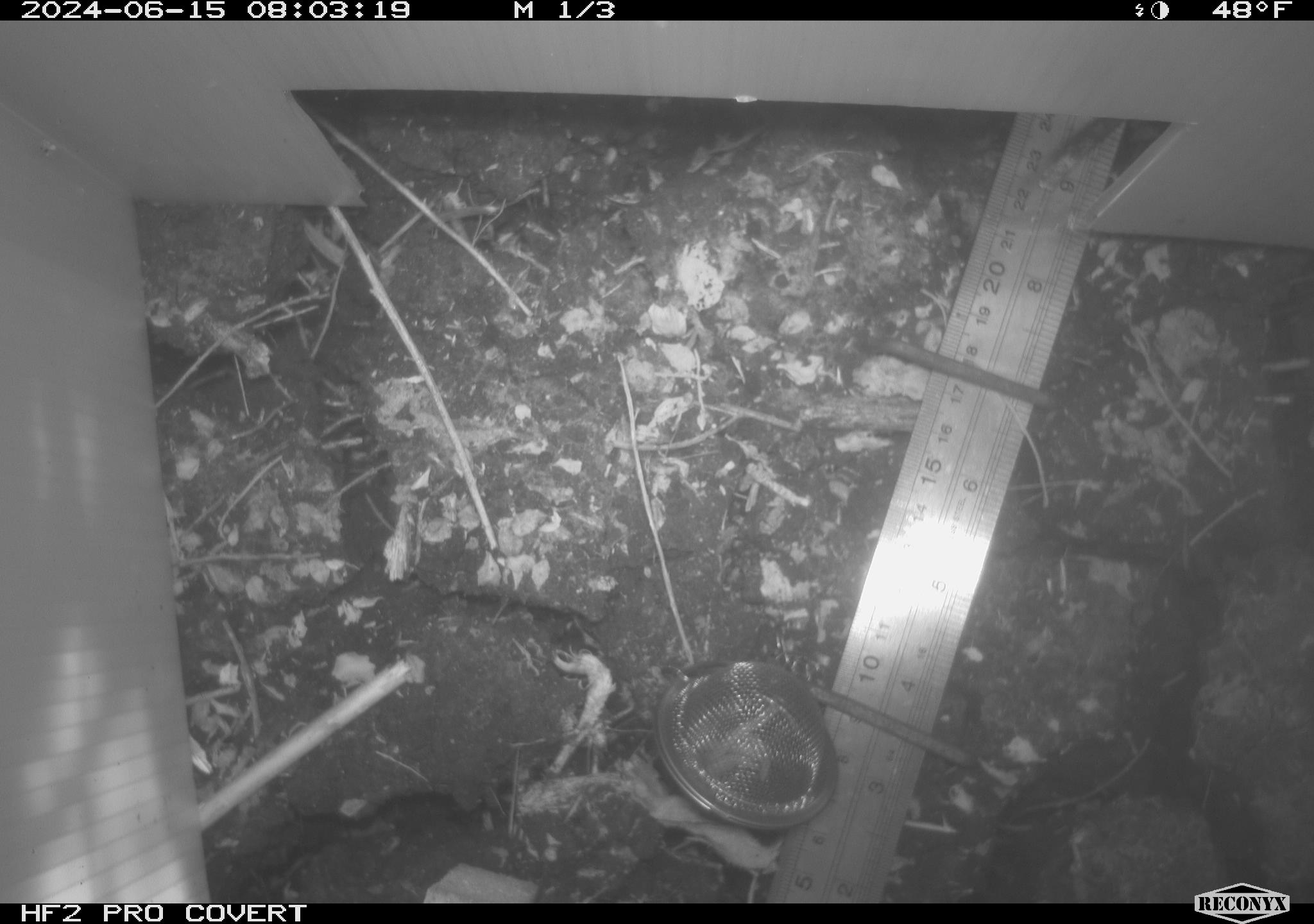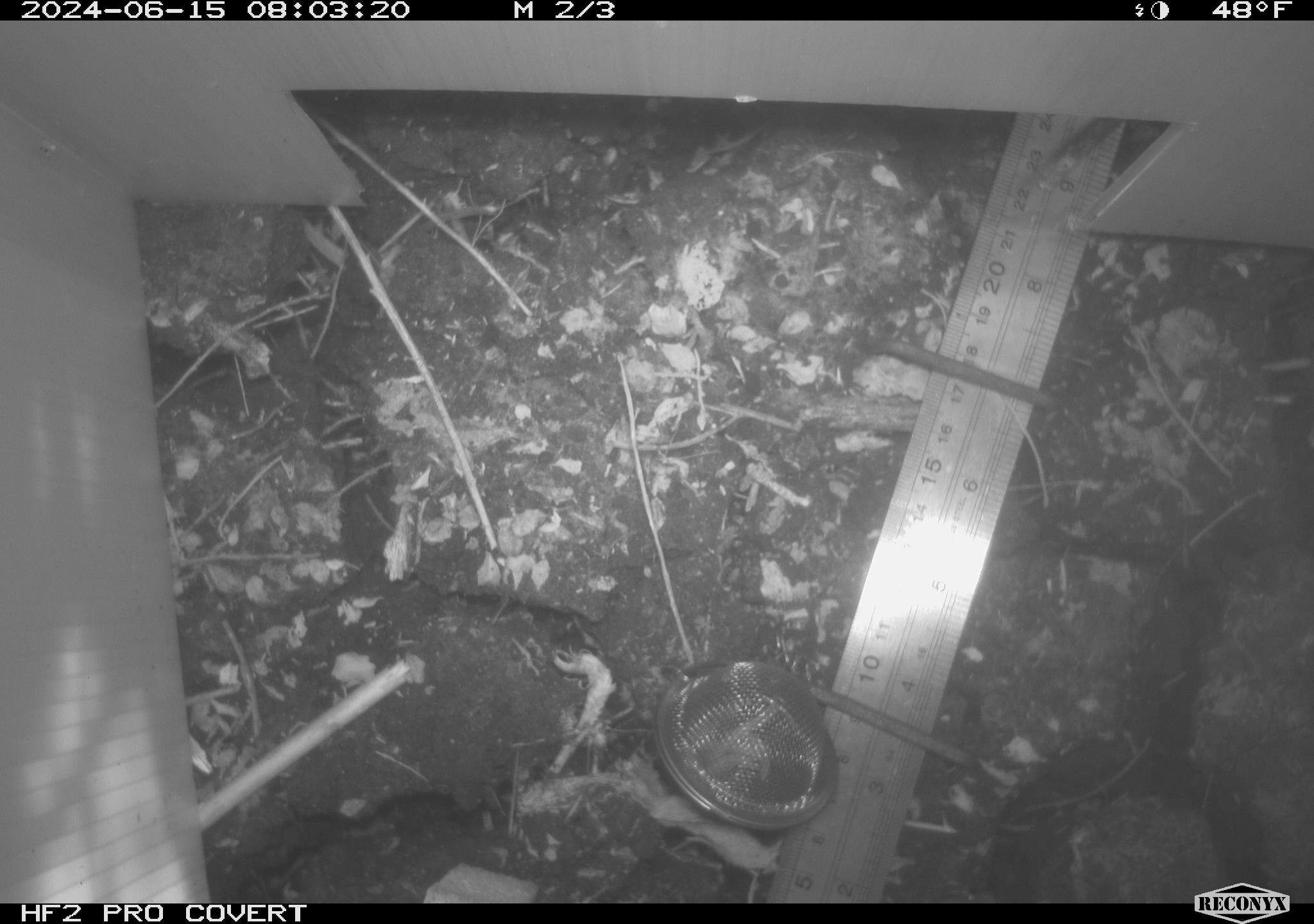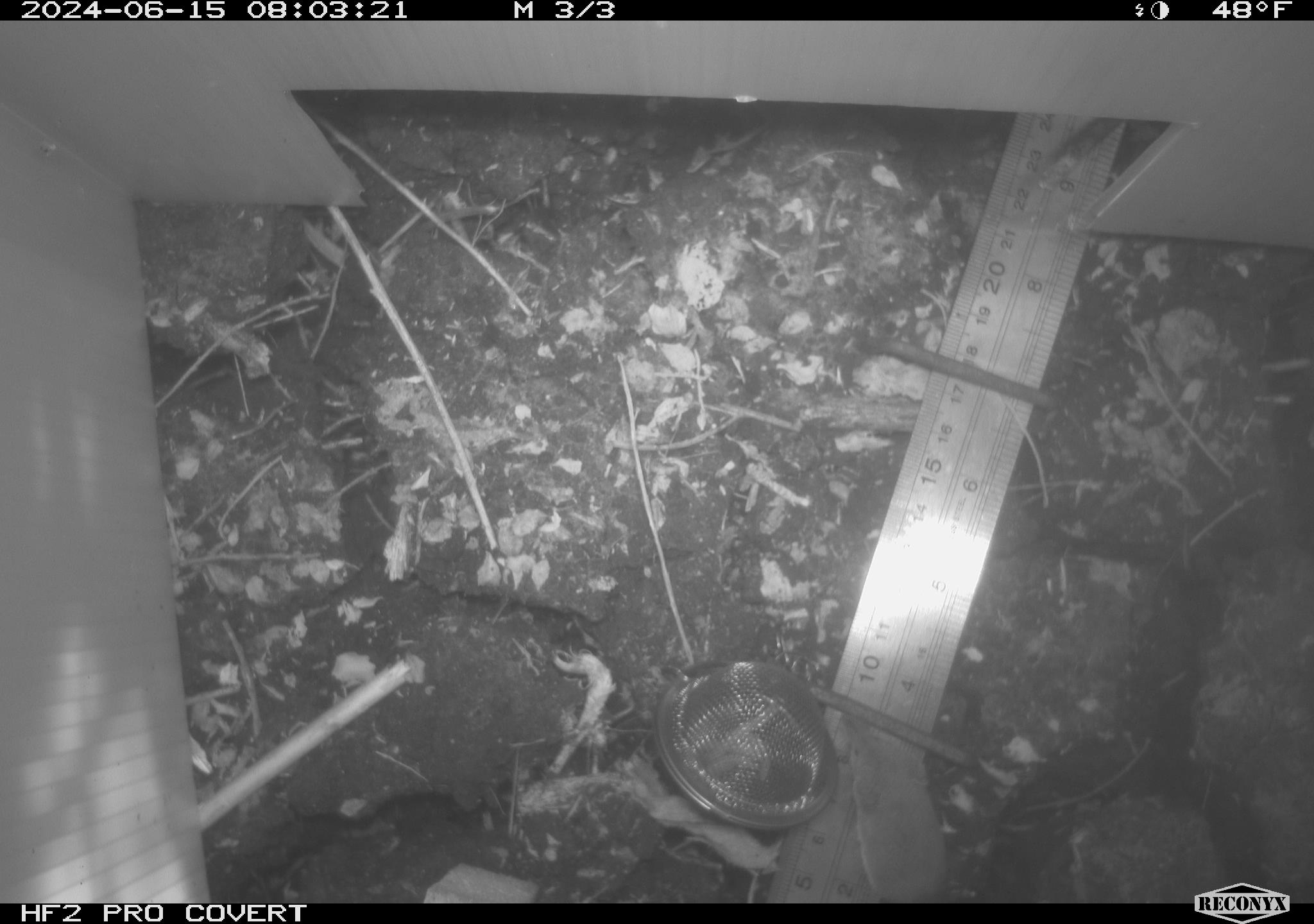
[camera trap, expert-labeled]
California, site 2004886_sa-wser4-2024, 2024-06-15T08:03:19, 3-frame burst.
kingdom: Animalia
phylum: Chordata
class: Mammalia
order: Eulipotyphla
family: Soricidae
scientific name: Soricidae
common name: shrews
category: soricidae family